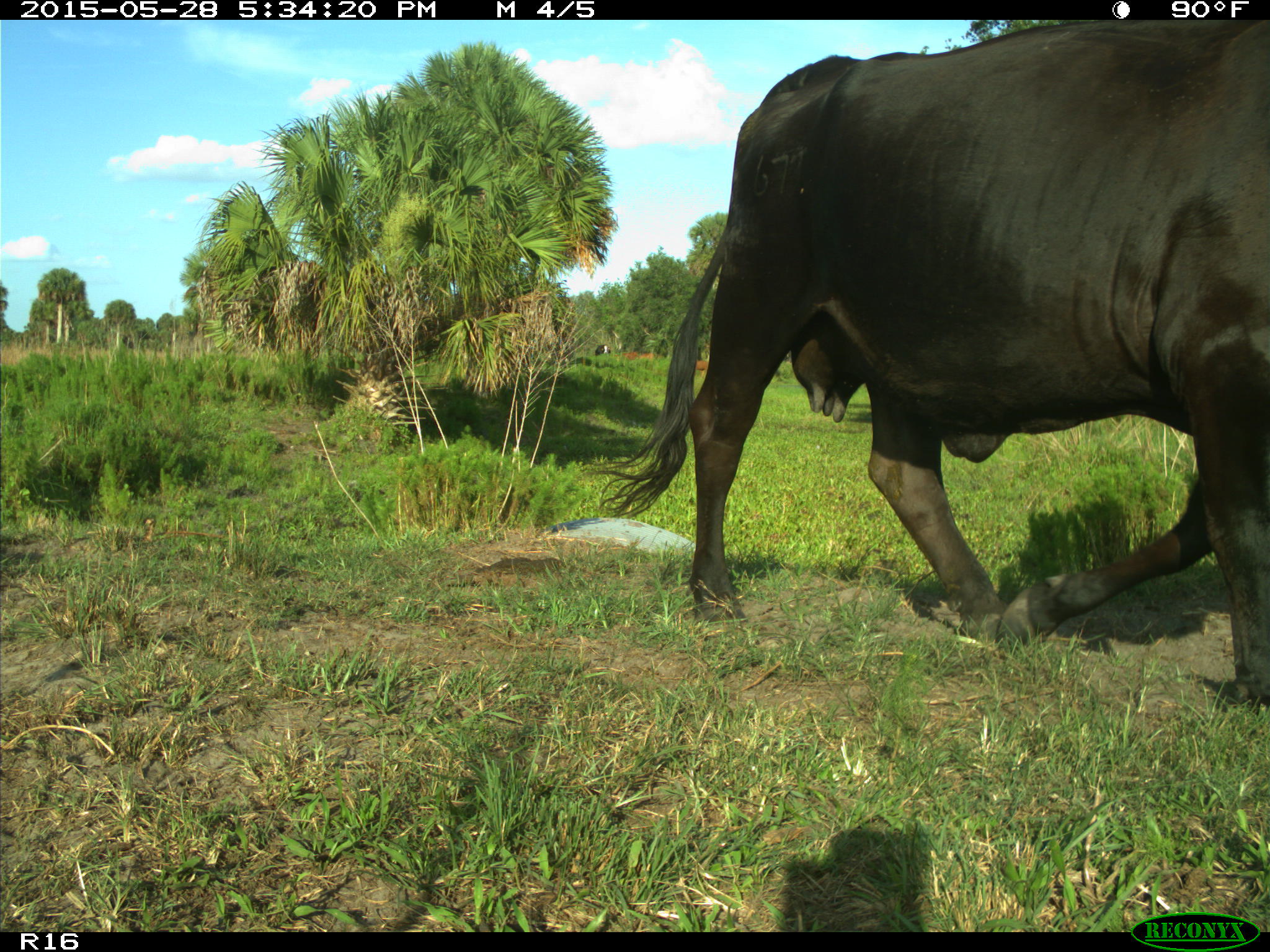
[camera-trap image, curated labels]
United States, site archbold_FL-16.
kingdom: Animalia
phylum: Chordata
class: Mammalia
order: Artiodactyla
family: Bovidae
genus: Bos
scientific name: Bos taurus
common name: domestic cow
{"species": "Bos taurus (domestic cow)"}